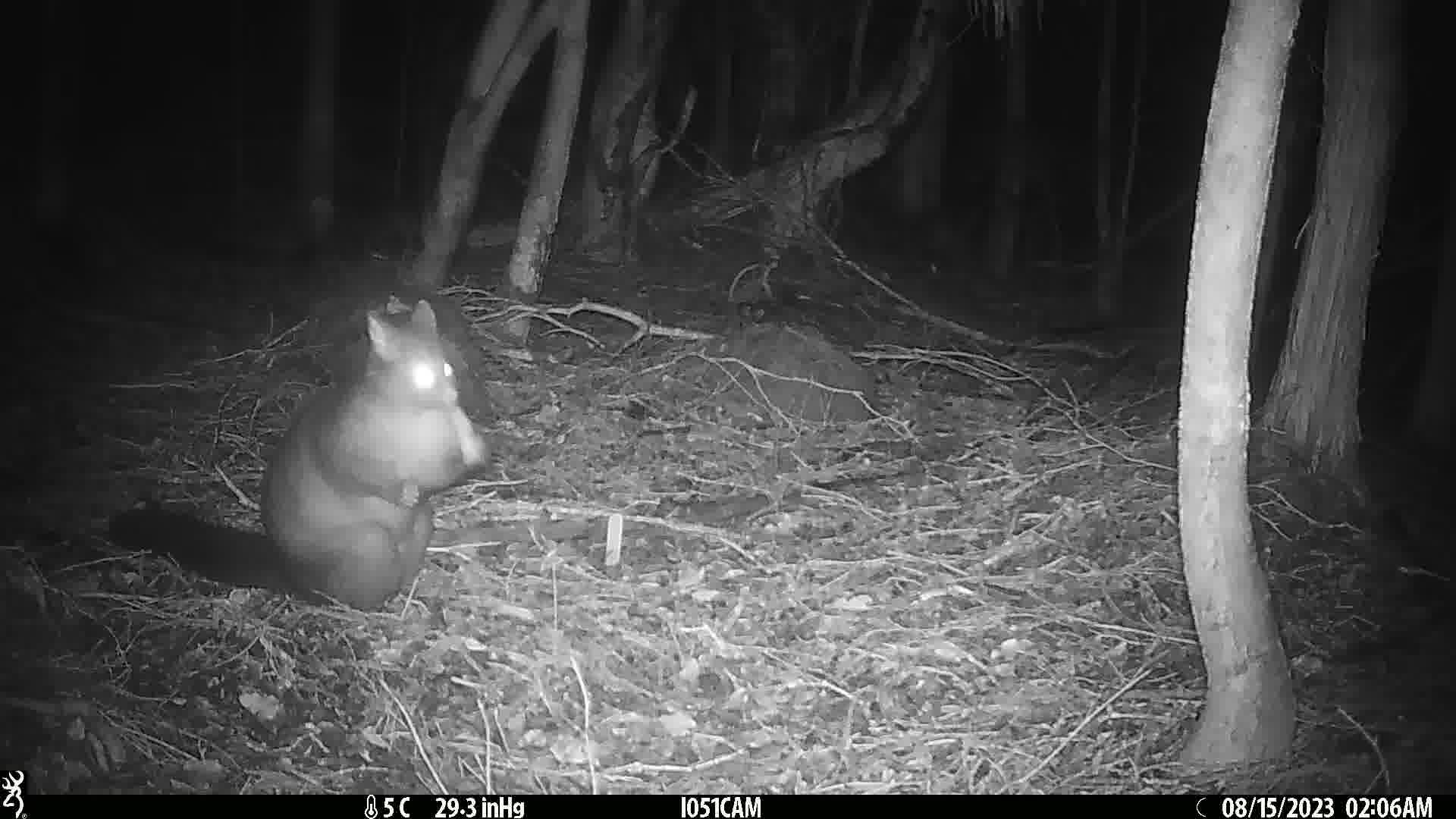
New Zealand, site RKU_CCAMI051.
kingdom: Animalia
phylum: Chordata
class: Mammalia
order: Diprotodontia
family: Phalangeridae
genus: Trichosurus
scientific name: Trichosurus vulpecula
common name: common brushtail possum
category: possum